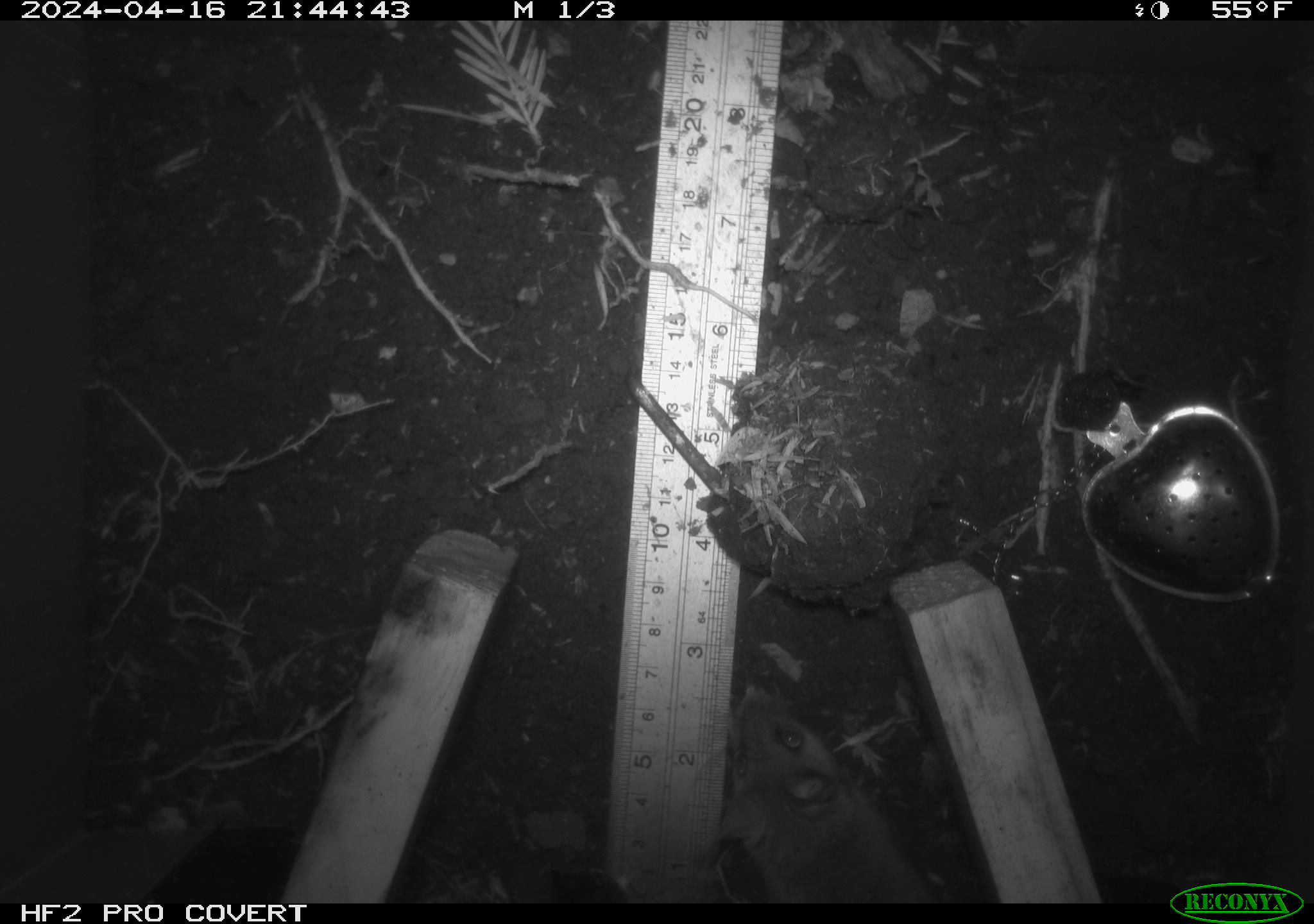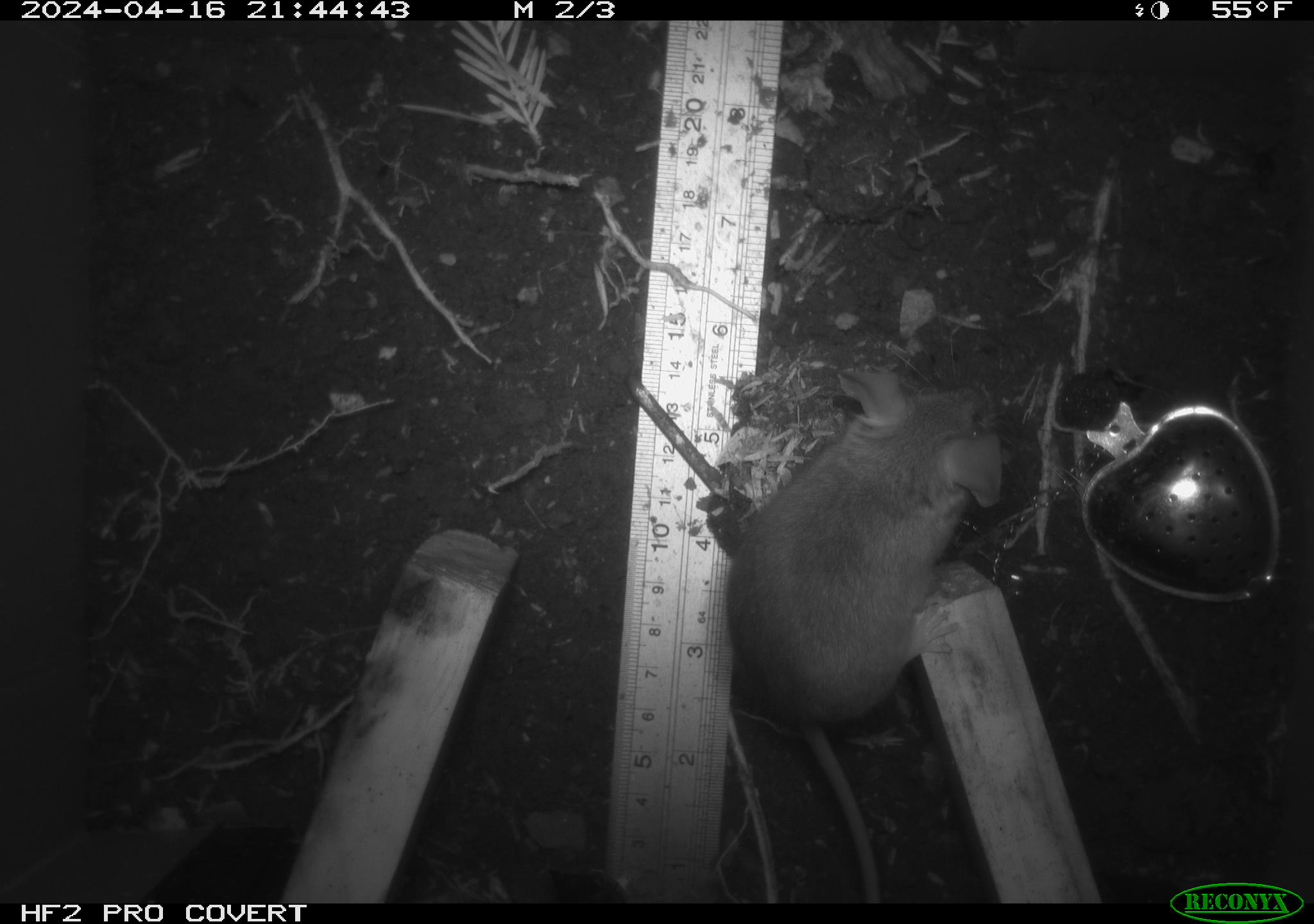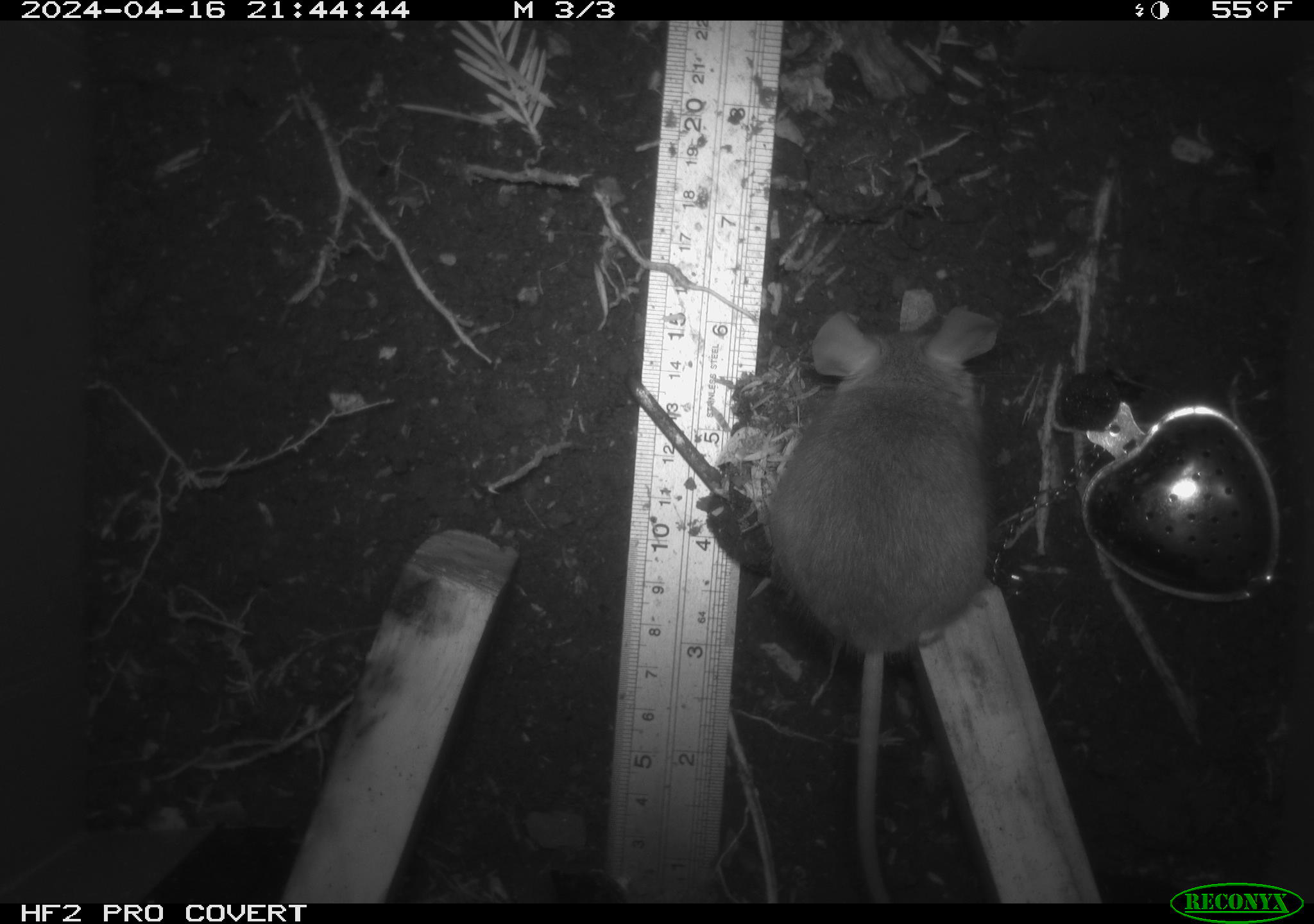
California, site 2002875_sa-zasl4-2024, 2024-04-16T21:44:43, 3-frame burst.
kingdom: Animalia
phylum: Chordata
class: Mammalia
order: Rodentia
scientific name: Rodentia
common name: mouse species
Mouse species (Rodentia).